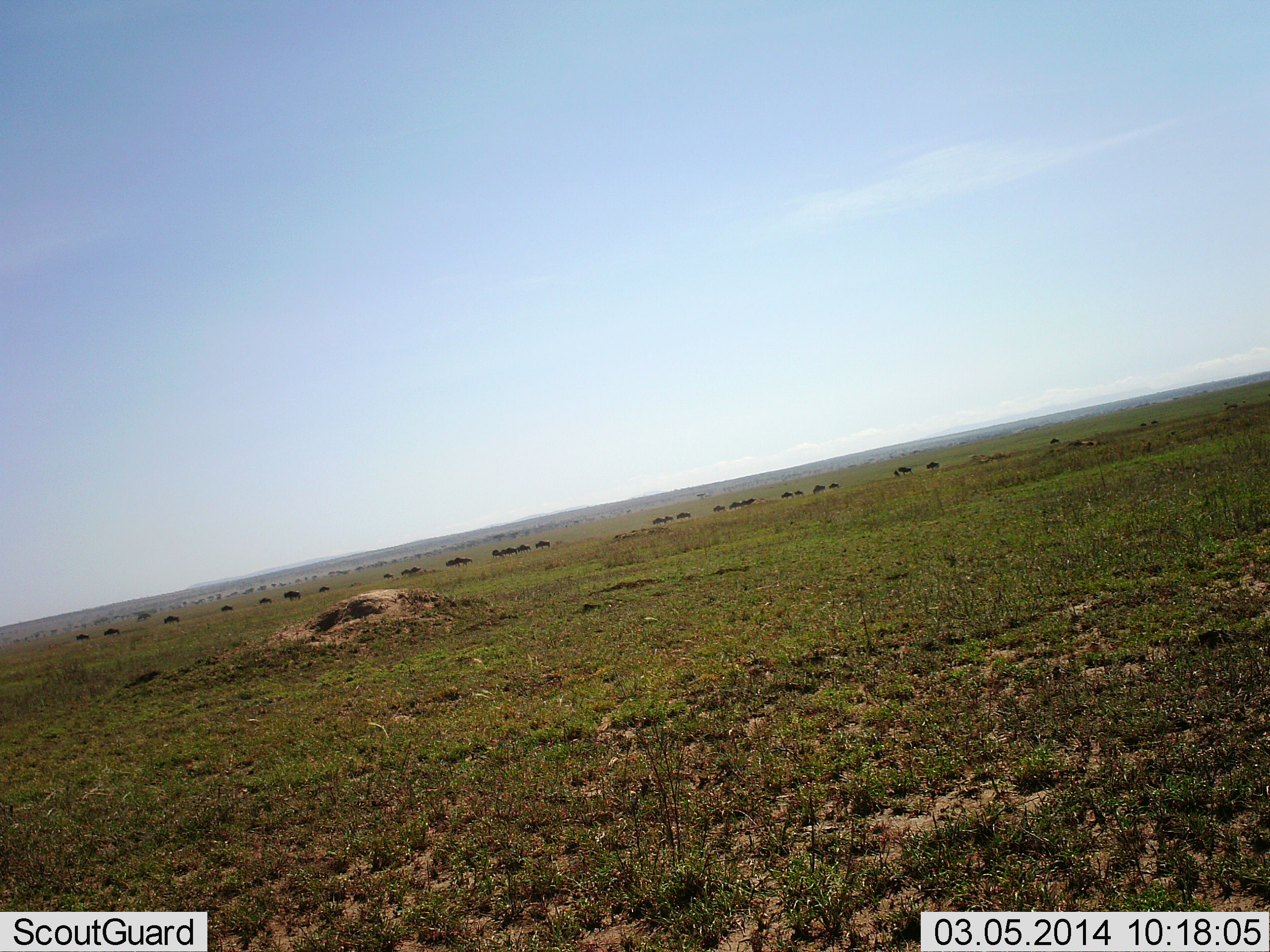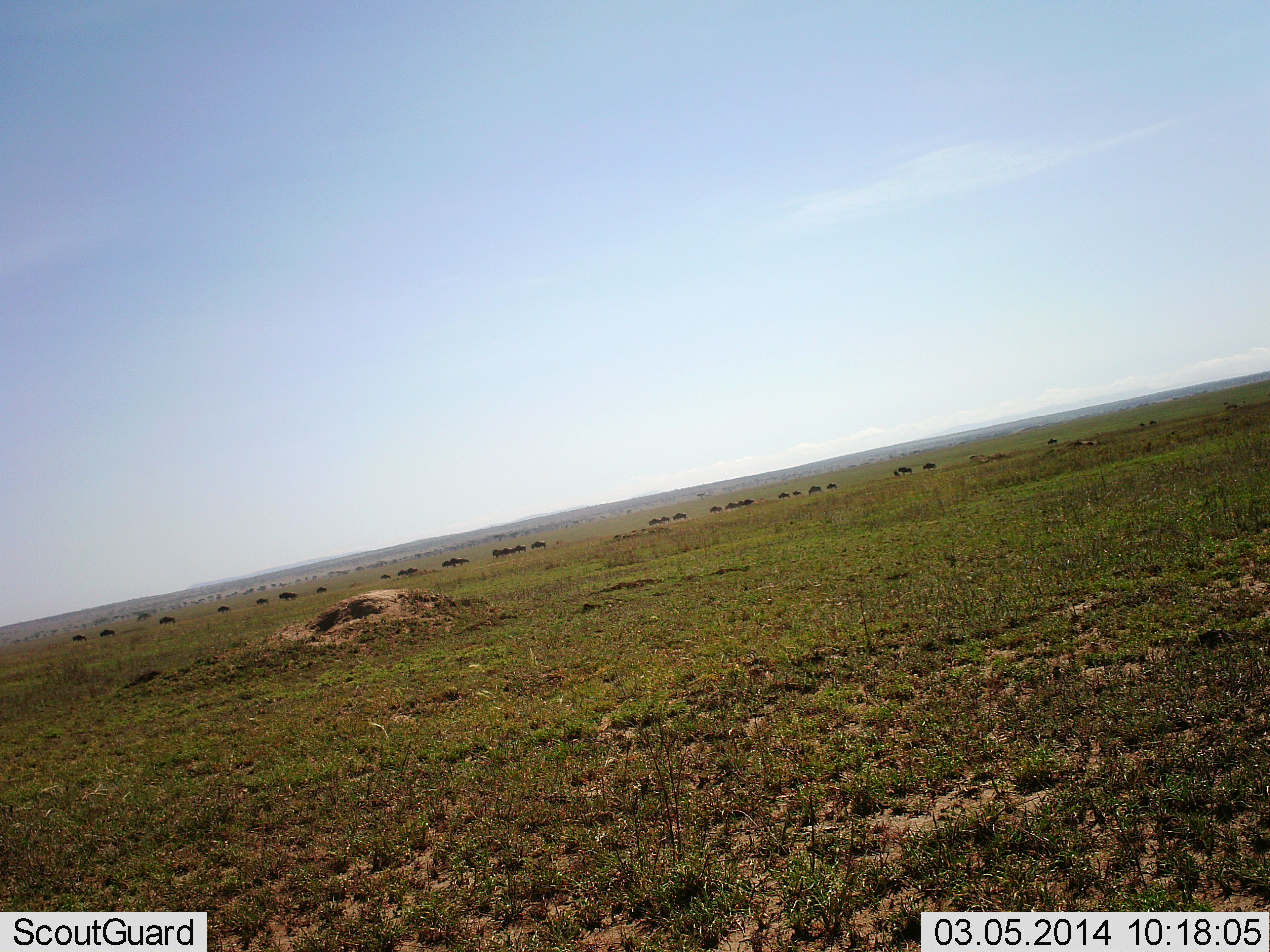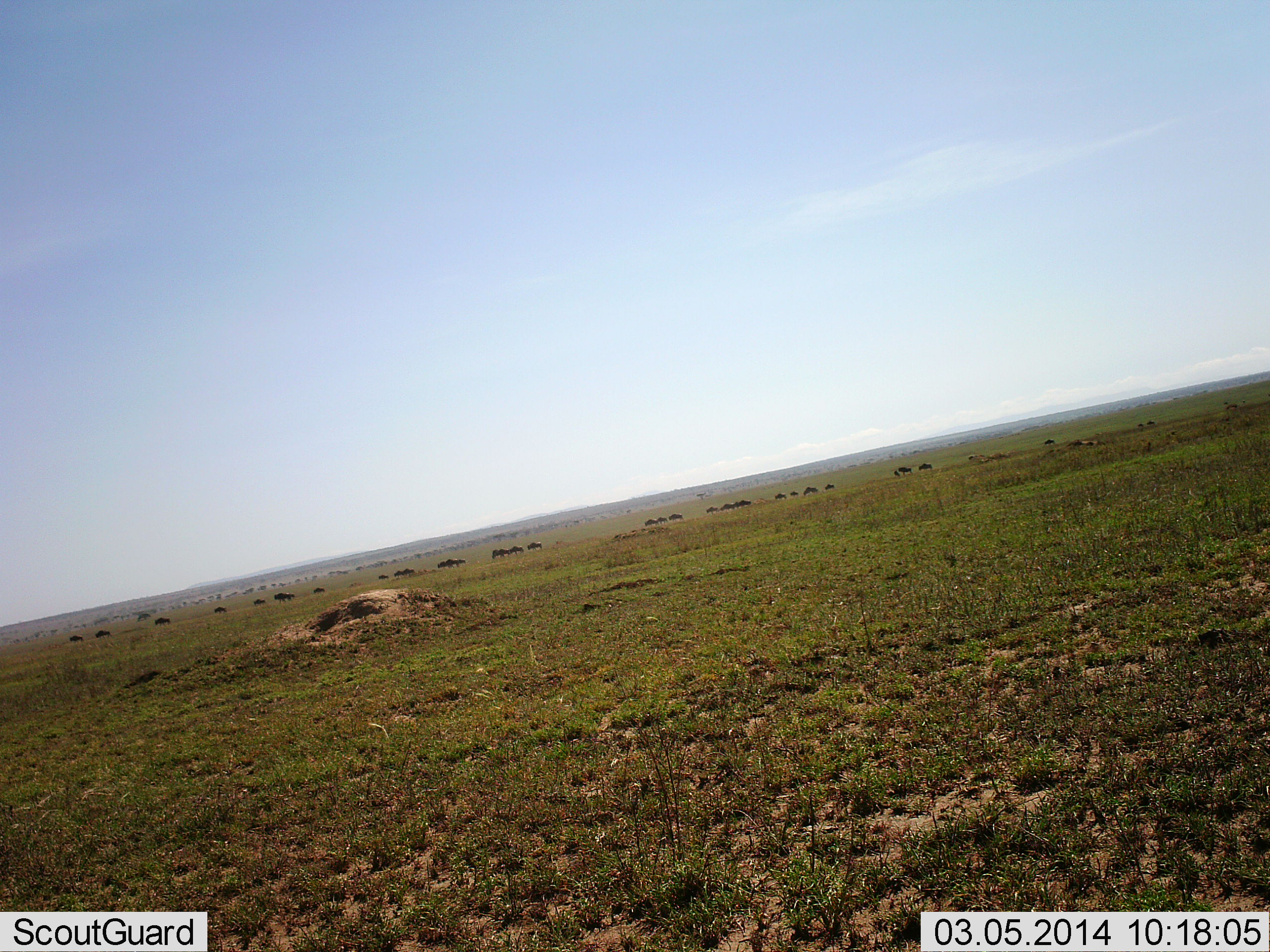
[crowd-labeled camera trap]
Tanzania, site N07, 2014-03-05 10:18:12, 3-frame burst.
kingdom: Animalia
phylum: Chordata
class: Mammalia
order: Artiodactyla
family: Bovidae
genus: Connochaetes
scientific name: Connochaetes taurinus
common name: blue wildebeest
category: wildebeest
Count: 11-50.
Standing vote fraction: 0%.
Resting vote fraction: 0%.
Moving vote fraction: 90%.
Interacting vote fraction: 0%.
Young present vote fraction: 0%.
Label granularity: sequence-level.